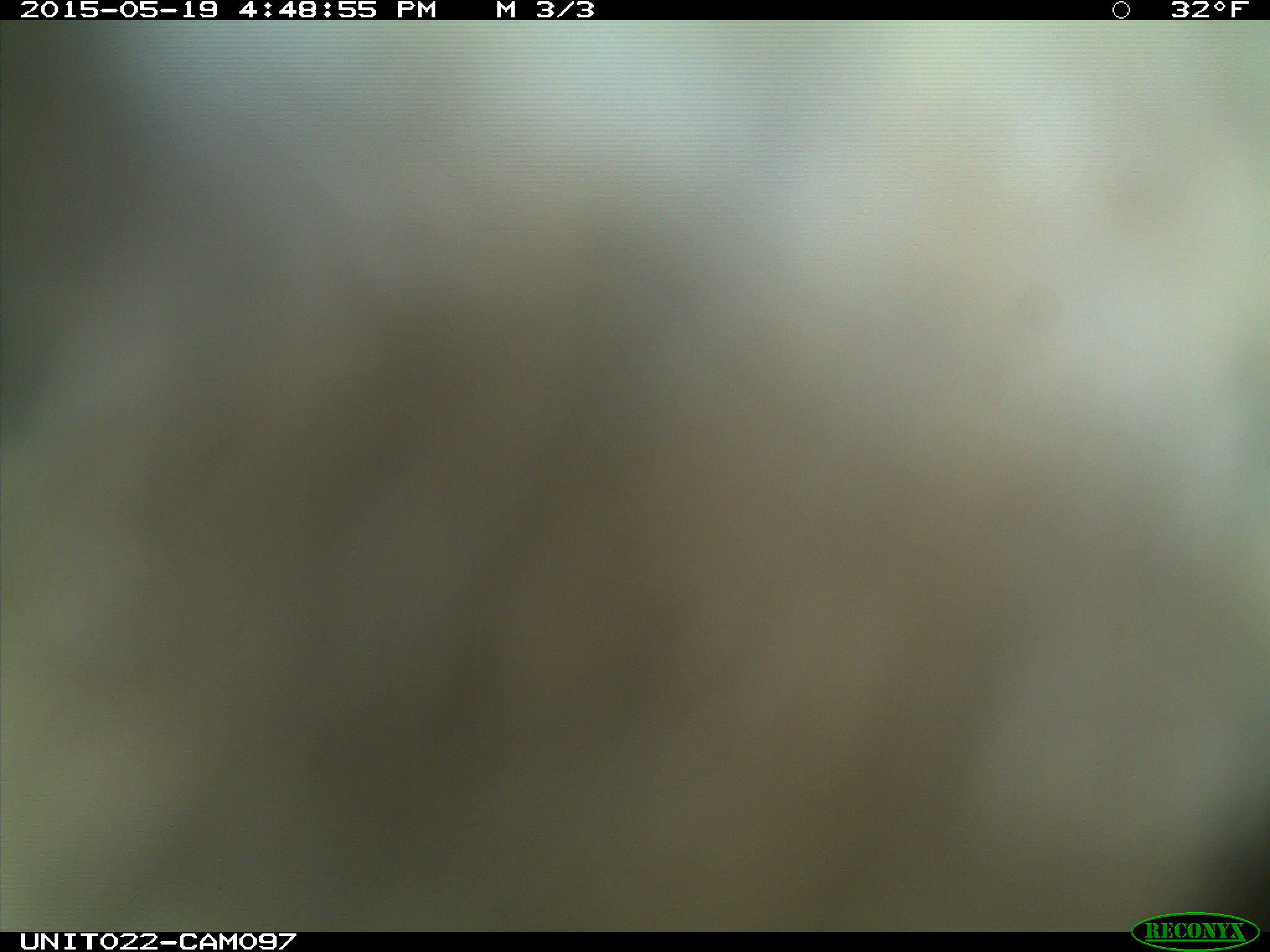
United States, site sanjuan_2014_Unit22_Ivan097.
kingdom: Animalia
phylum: Chordata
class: Aves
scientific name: Aves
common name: birds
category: unidentified bird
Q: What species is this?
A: Unidentified bird (birds) (Aves).